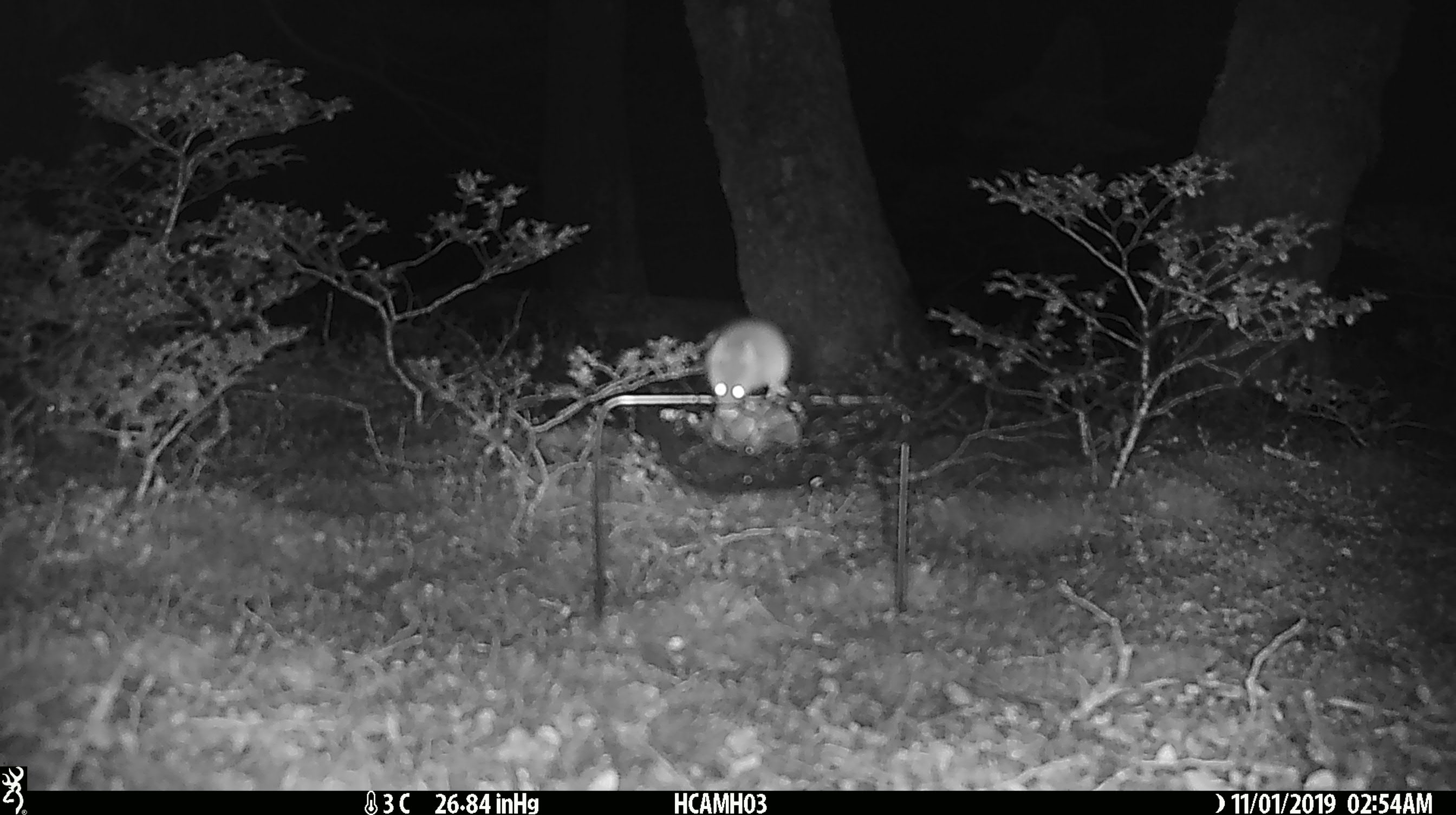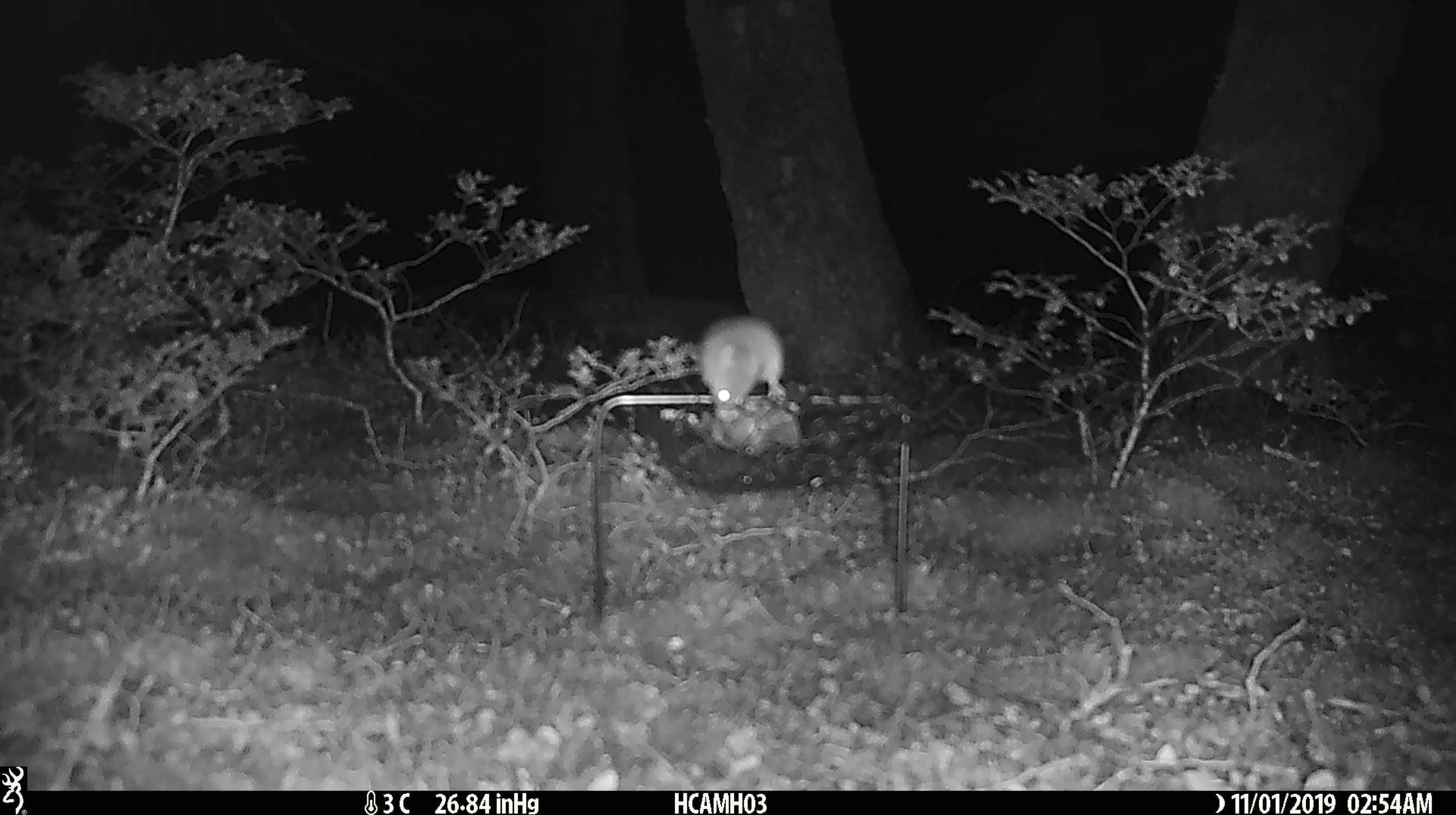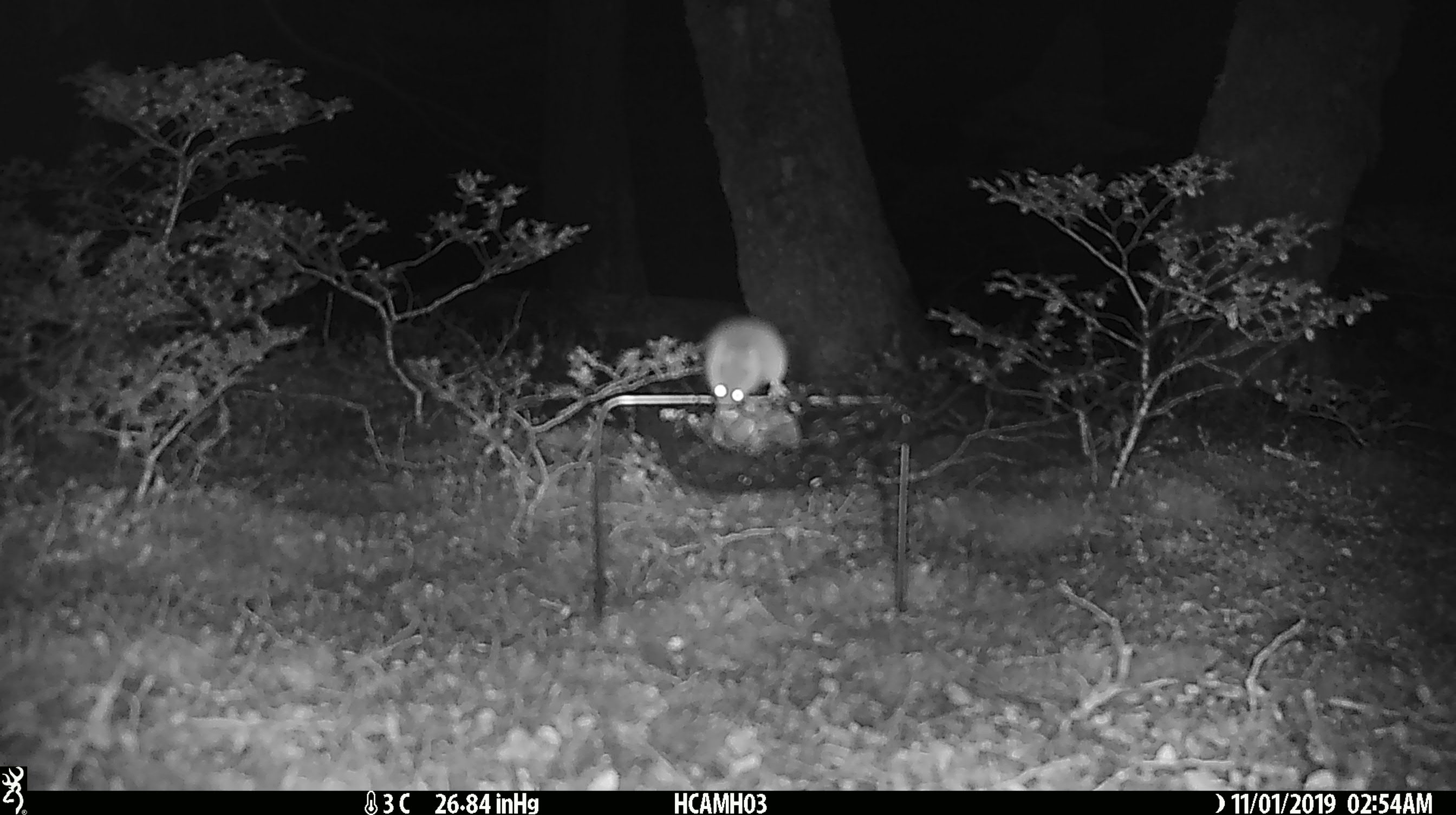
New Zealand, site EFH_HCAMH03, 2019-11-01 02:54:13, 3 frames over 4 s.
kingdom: Animalia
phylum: Chordata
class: Mammalia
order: Rodentia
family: Muridae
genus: Mus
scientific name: Mus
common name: mouse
Mouse (Mus).